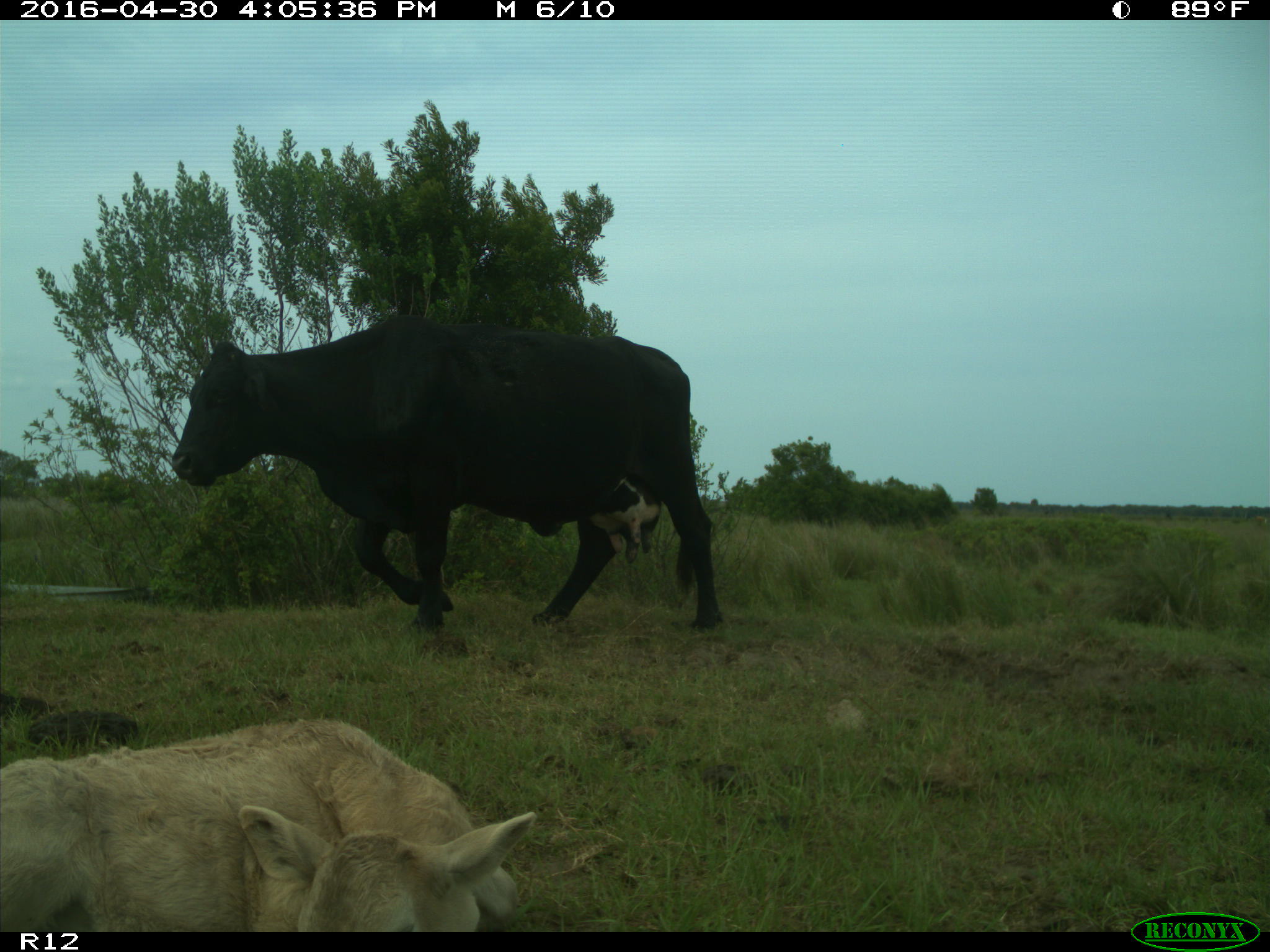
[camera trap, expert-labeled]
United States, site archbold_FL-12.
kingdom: Animalia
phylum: Chordata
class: Mammalia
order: Artiodactyla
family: Bovidae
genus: Bos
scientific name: Bos taurus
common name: domestic cow